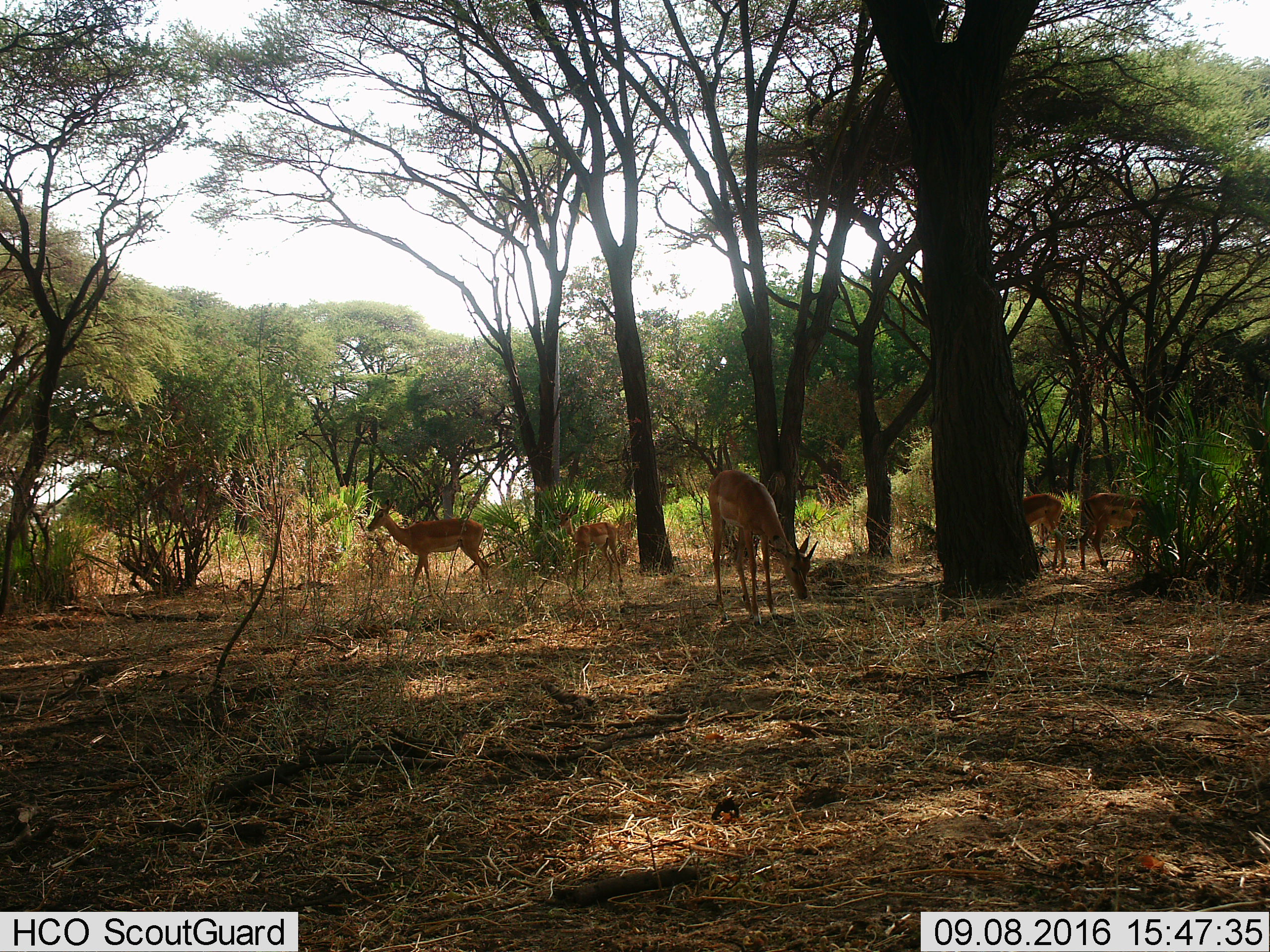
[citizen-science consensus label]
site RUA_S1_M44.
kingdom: Animalia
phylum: Chordata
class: Mammalia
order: Artiodactyla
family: Bovidae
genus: Aepyceros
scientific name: Aepyceros melampus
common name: impala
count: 5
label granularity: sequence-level